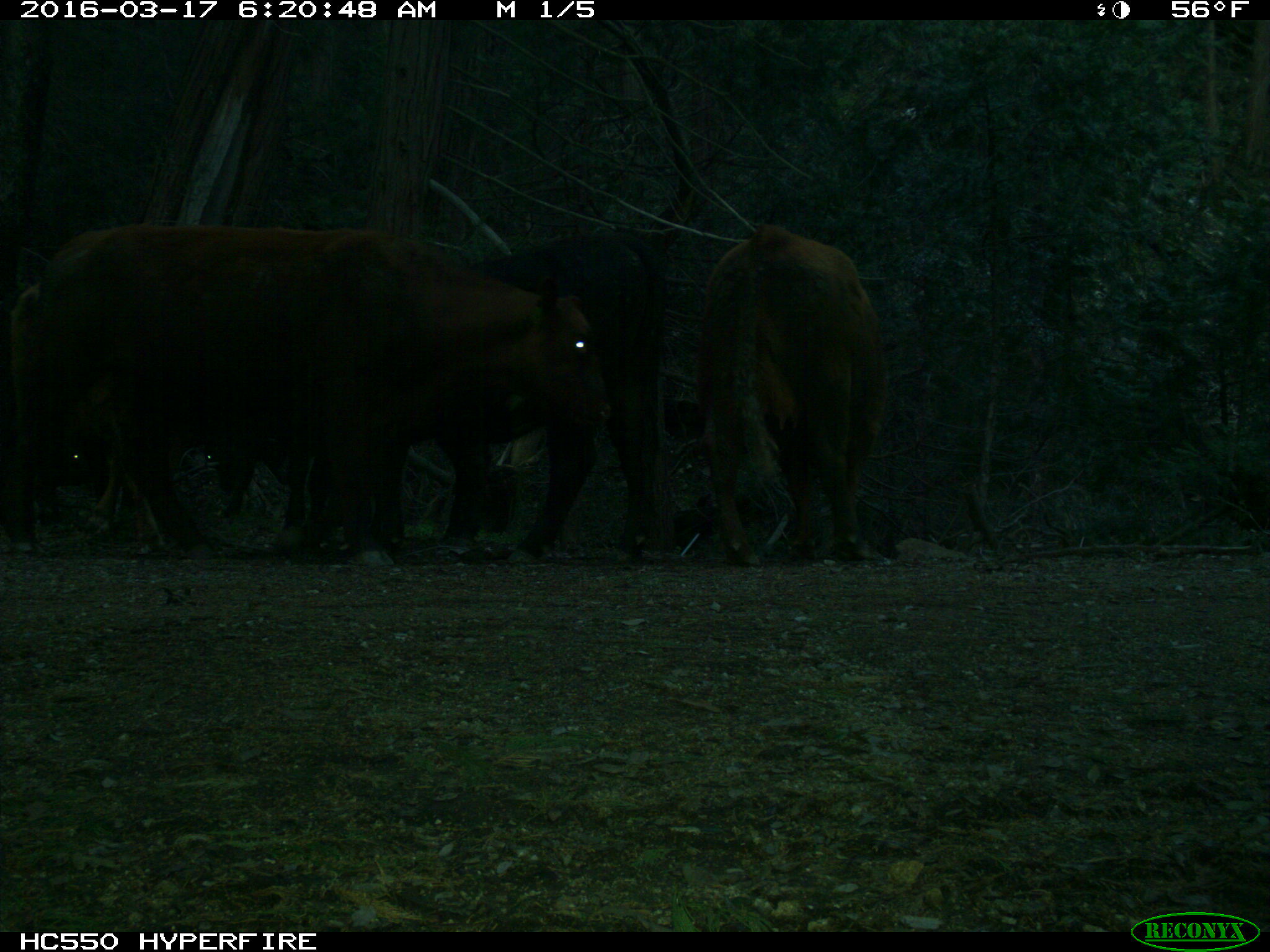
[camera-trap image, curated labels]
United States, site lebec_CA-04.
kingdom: Animalia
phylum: Chordata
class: Mammalia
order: Artiodactyla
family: Bovidae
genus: Bos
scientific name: Bos taurus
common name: domestic cow